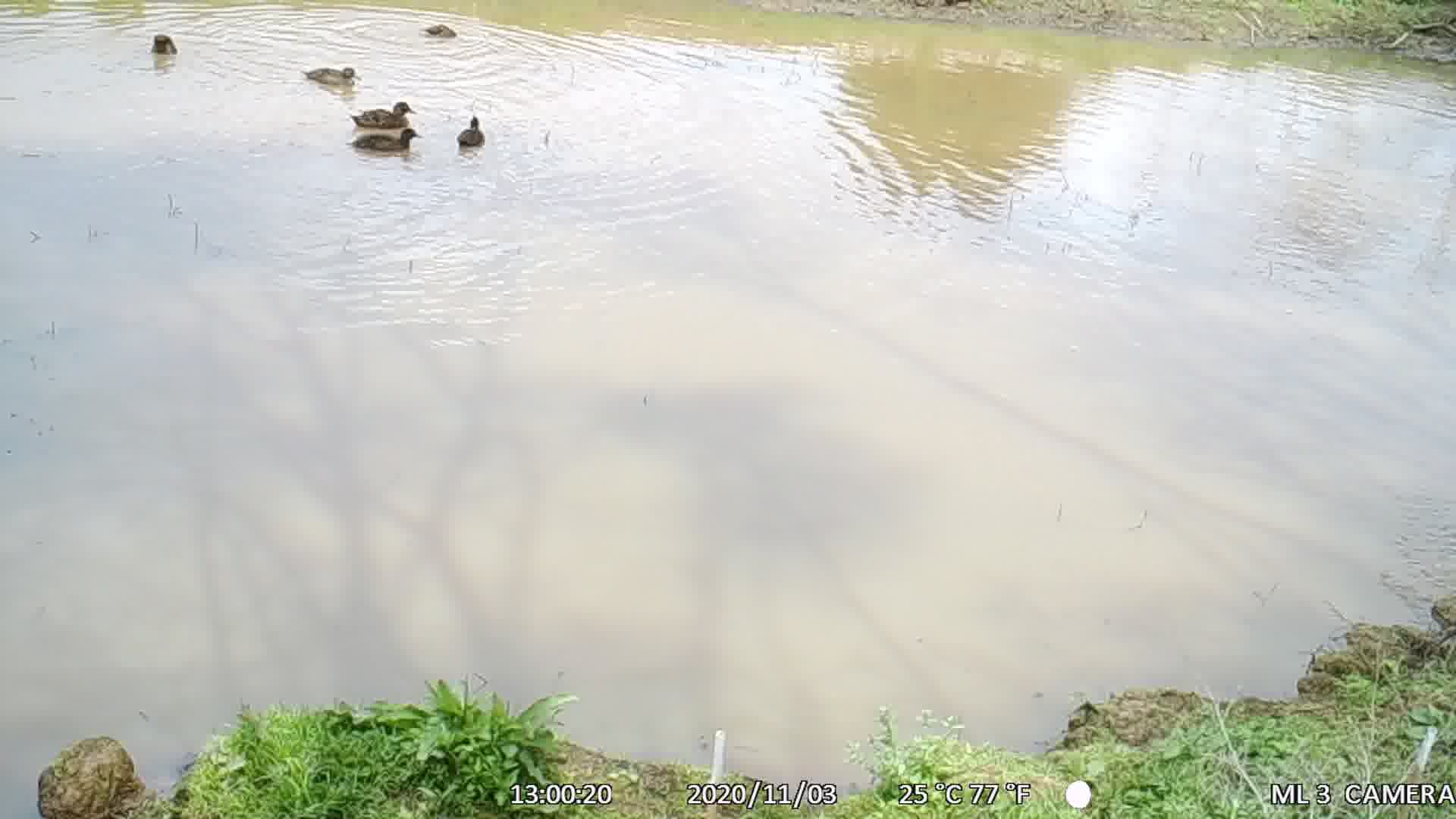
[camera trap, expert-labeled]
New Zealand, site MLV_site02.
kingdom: Animalia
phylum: Chordata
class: Aves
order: Anseriformes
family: Anatidae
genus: Anas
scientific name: Anas chlorotis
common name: brown teal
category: pateke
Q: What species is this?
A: Pateke (brown teal) (Anas chlorotis).